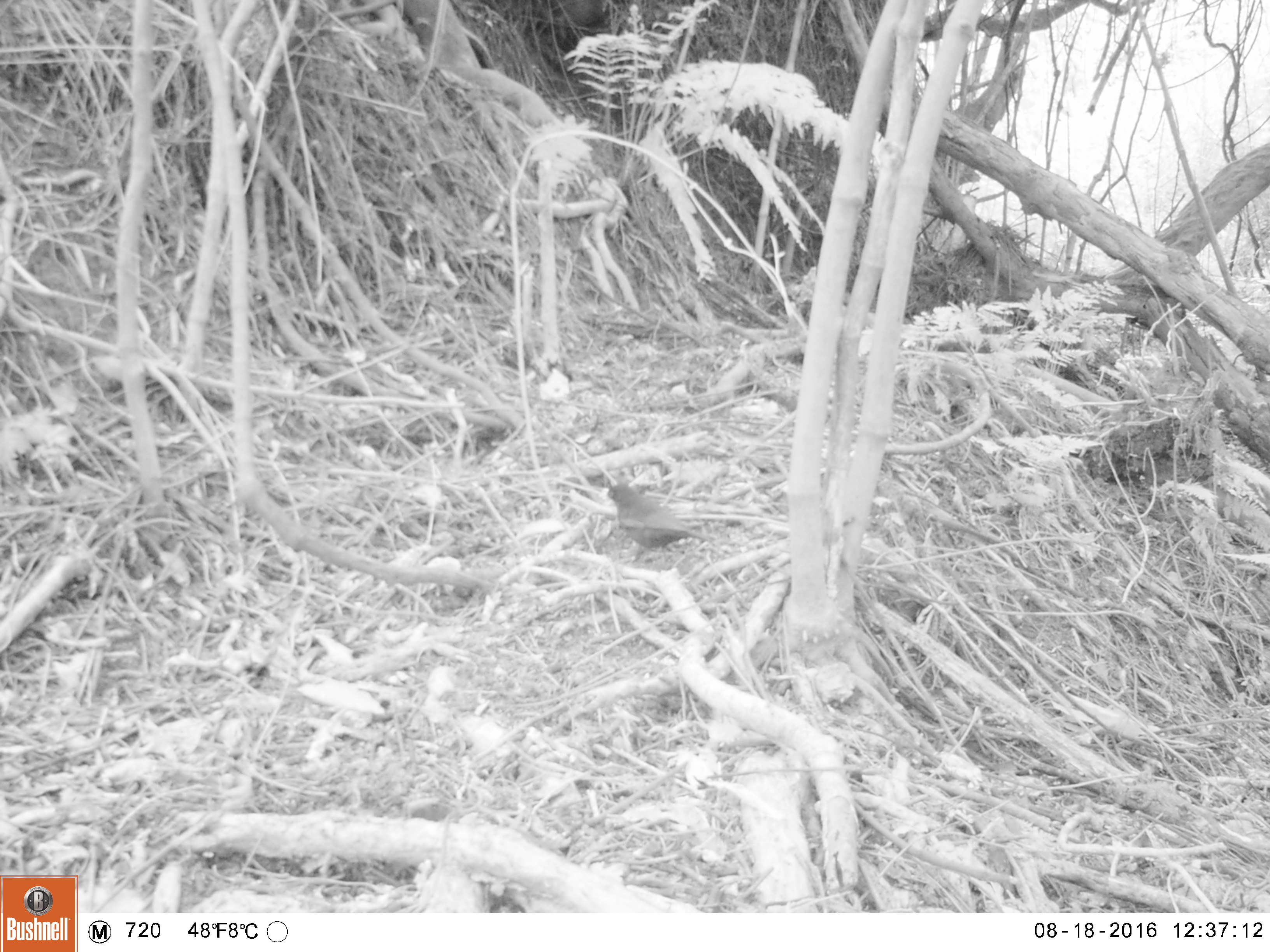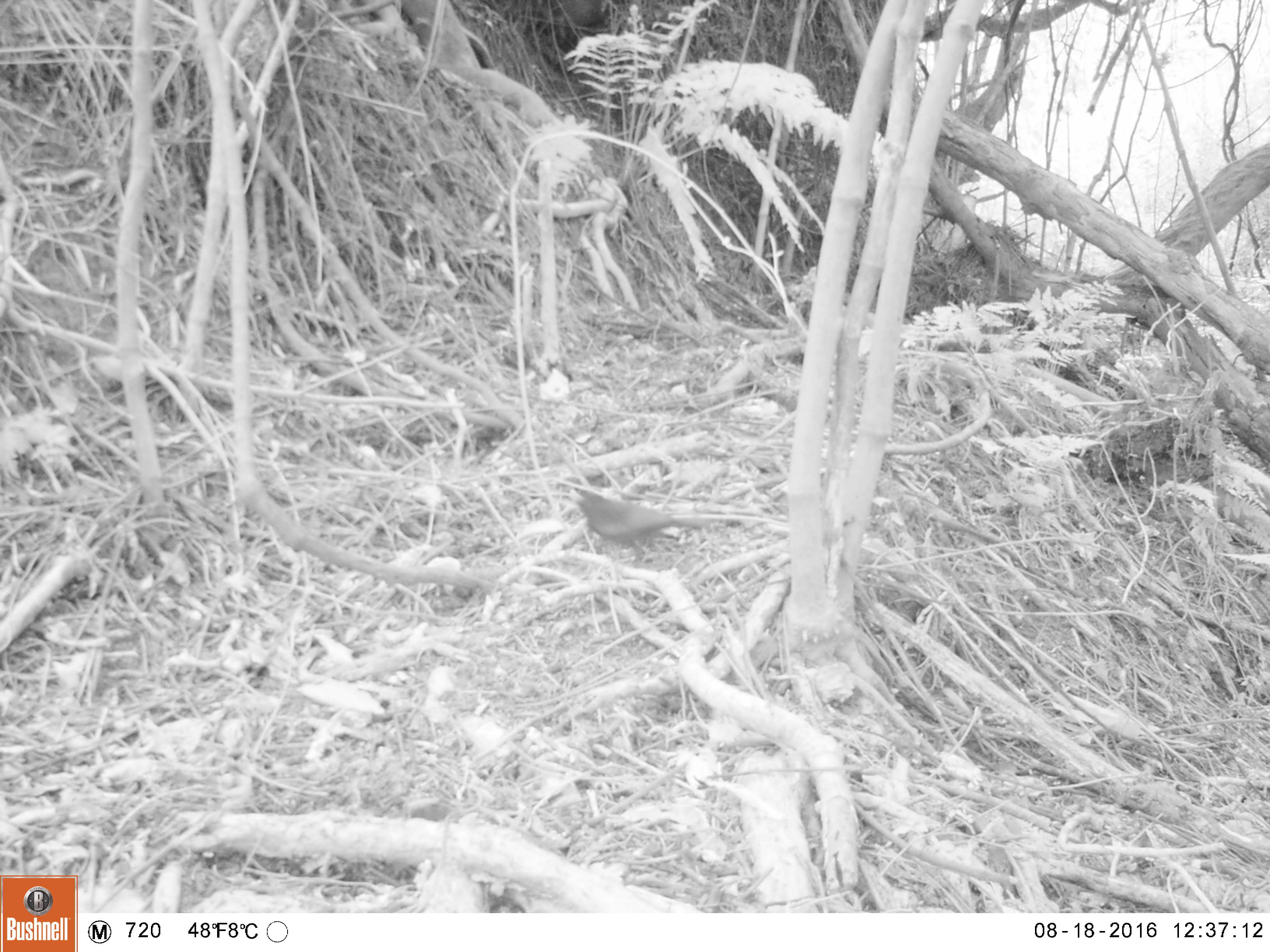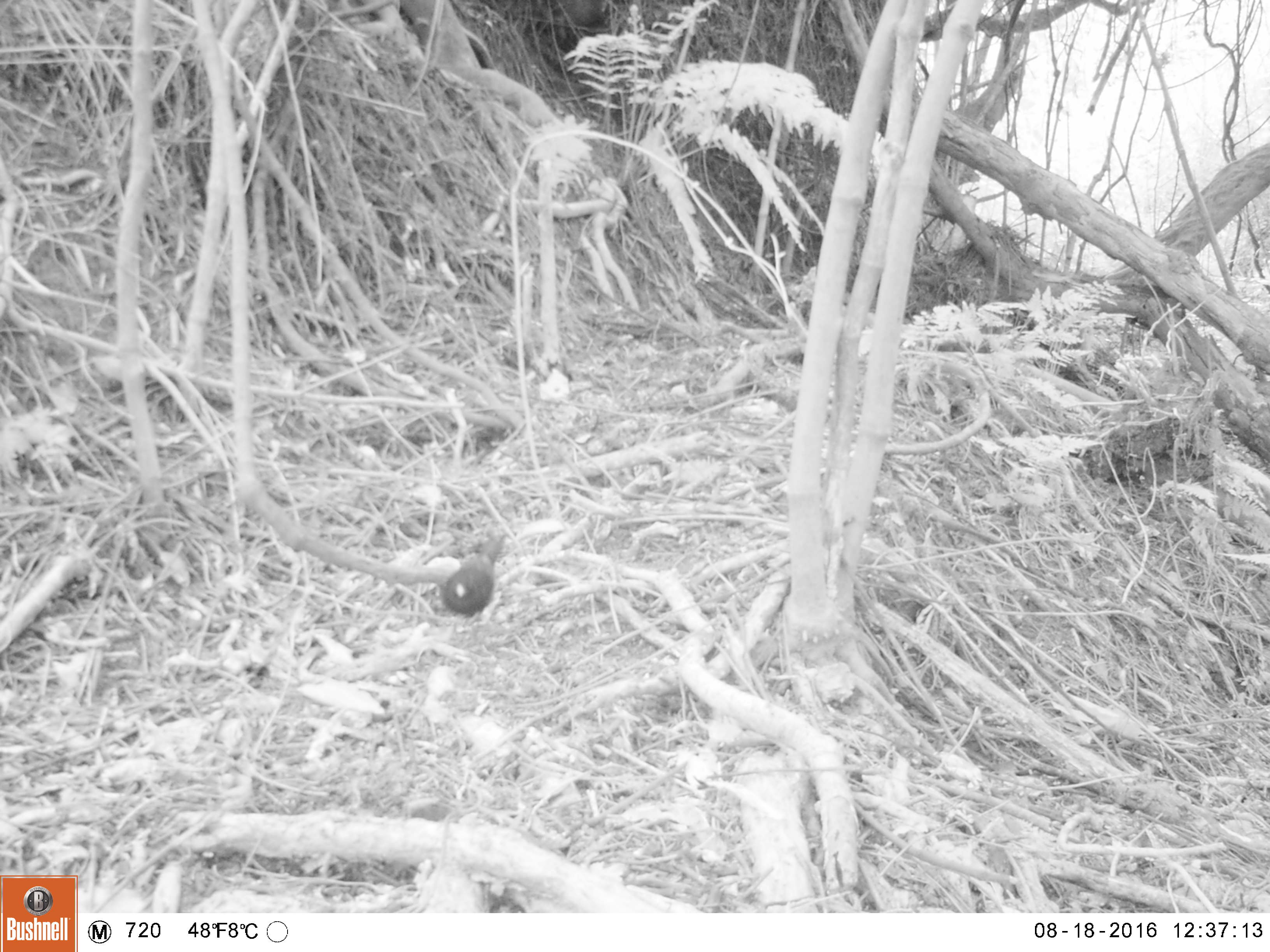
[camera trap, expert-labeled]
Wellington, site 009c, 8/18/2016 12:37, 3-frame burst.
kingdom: Animalia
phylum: Chordata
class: Aves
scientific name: Aves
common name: bird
Bird (Aves).